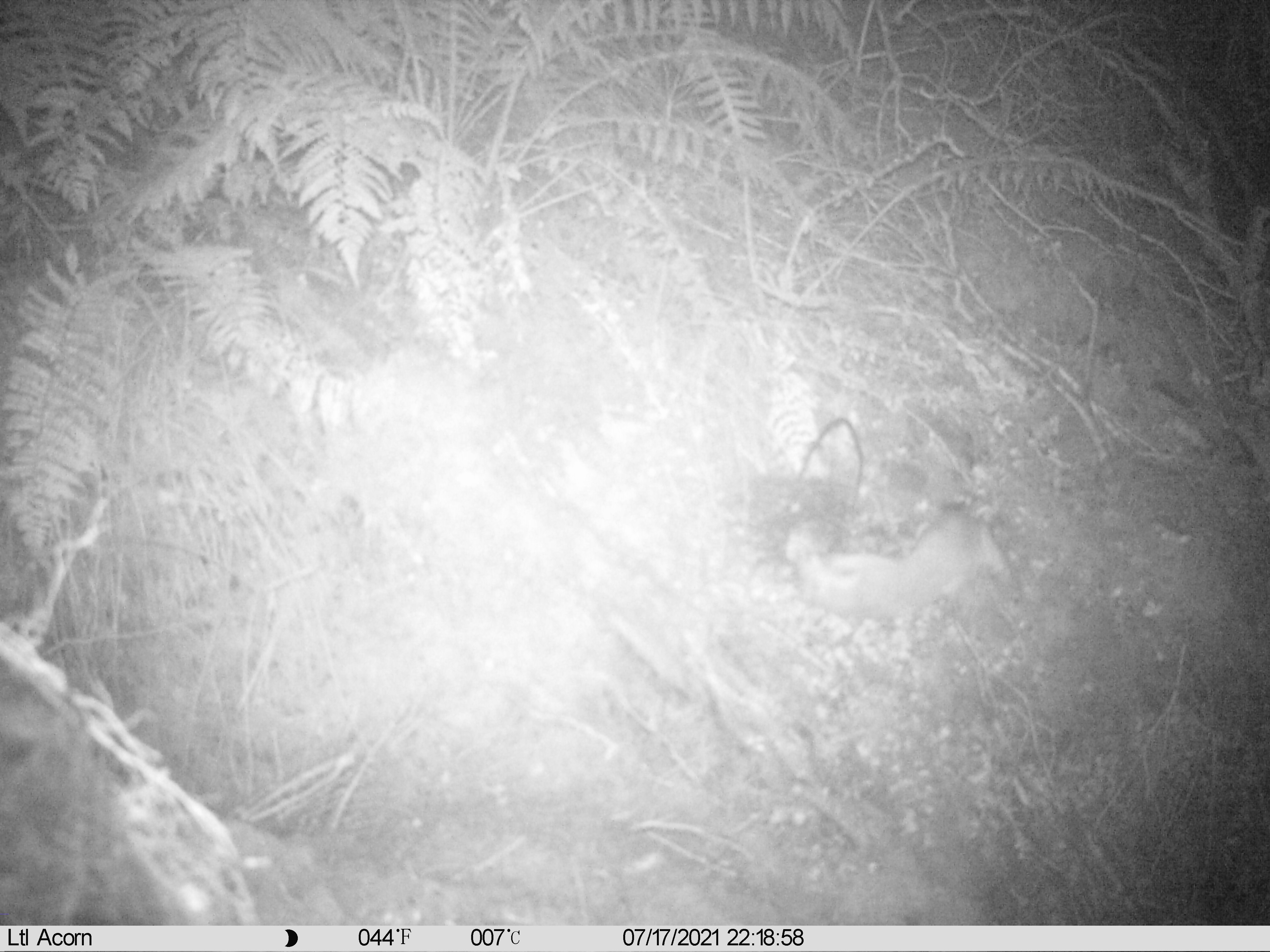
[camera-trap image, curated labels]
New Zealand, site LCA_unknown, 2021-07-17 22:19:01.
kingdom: Animalia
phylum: Chordata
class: Mammalia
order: Carnivora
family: Mustelidae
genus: Mustela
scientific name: Mustela erminea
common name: stoat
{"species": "stoat (Mustela erminea)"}